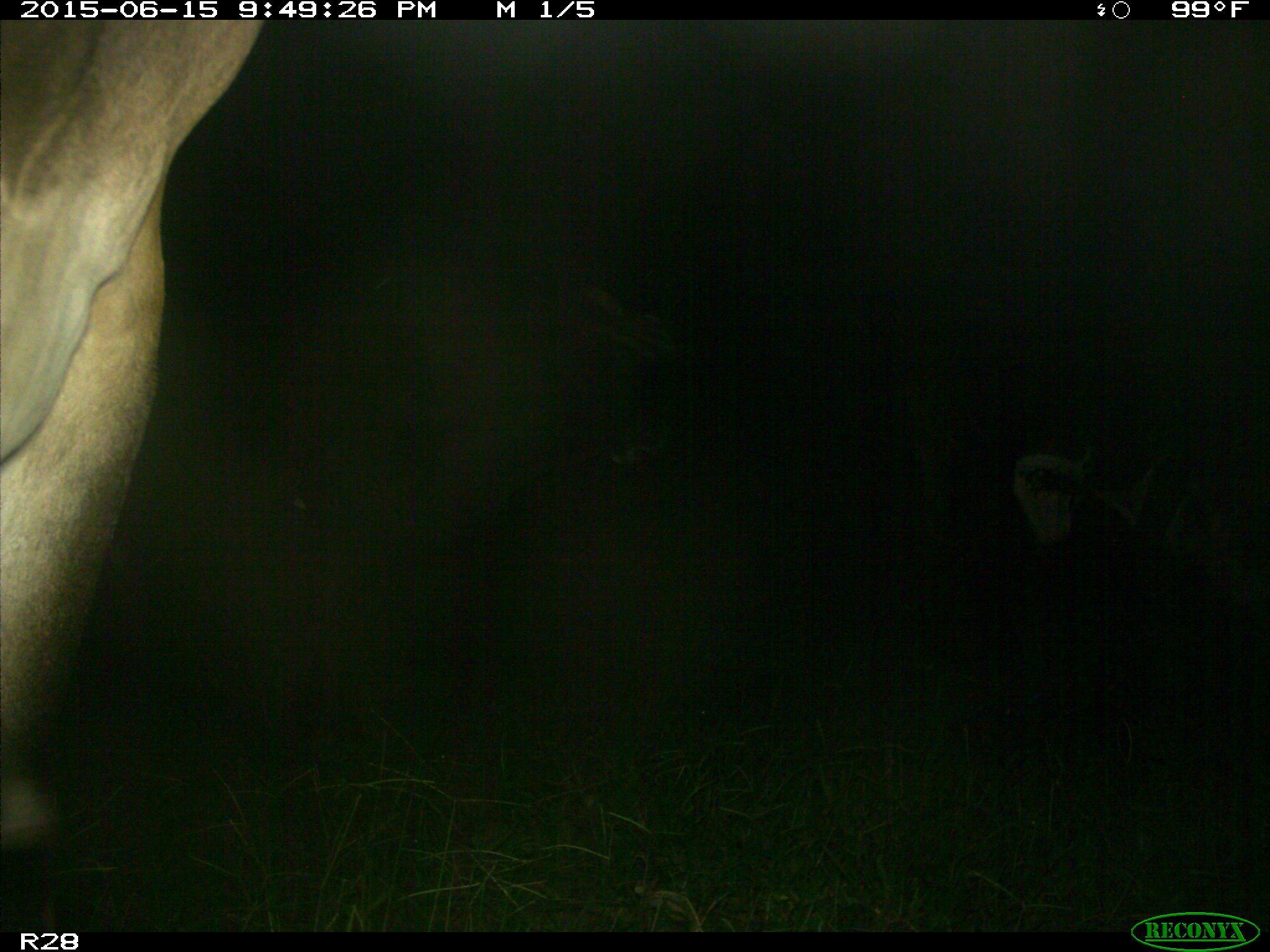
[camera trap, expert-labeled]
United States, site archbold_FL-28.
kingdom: Animalia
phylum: Chordata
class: Mammalia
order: Artiodactyla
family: Bovidae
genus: Bos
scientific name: Bos taurus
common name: domestic cow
Bos taurus (domestic cow).